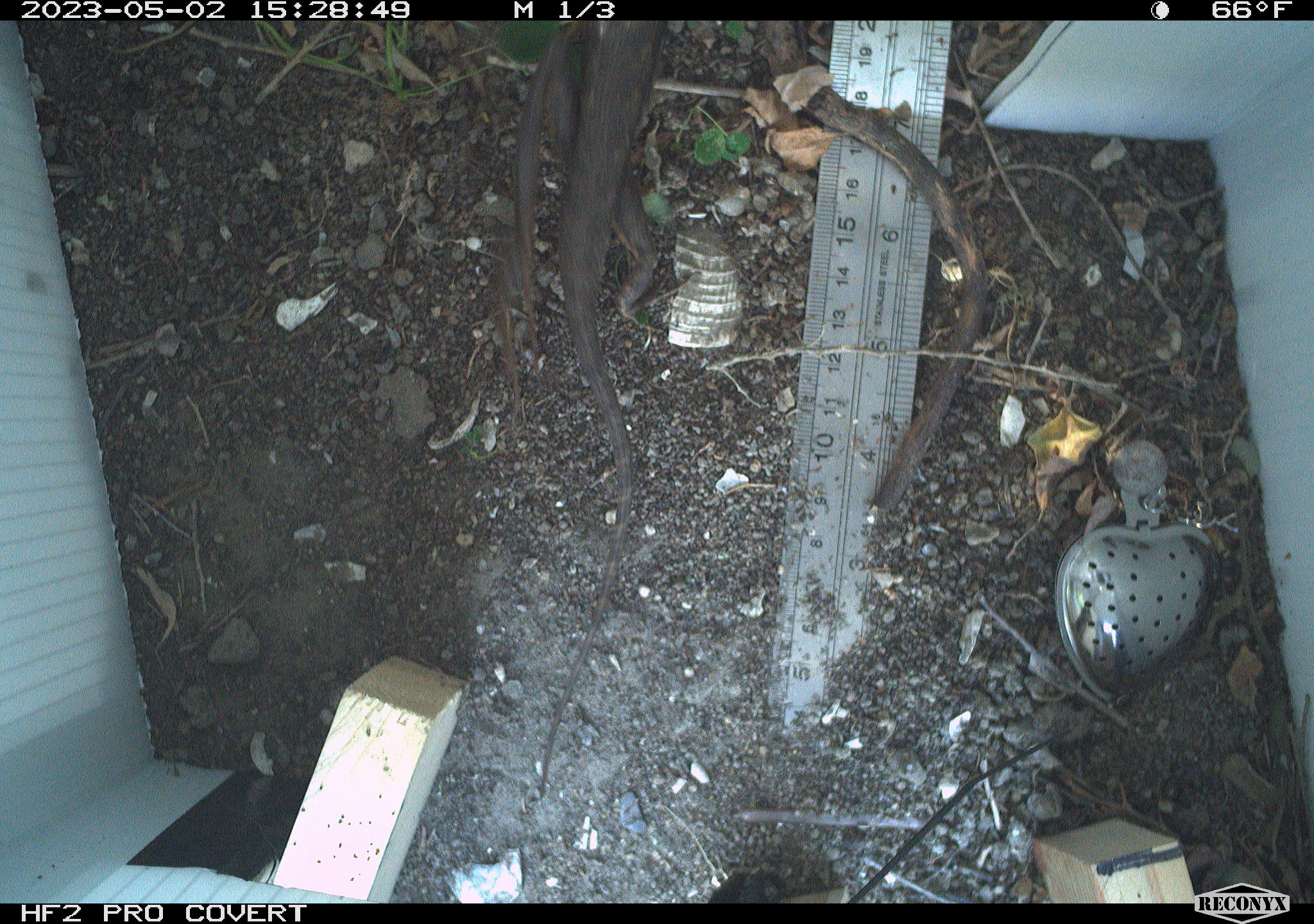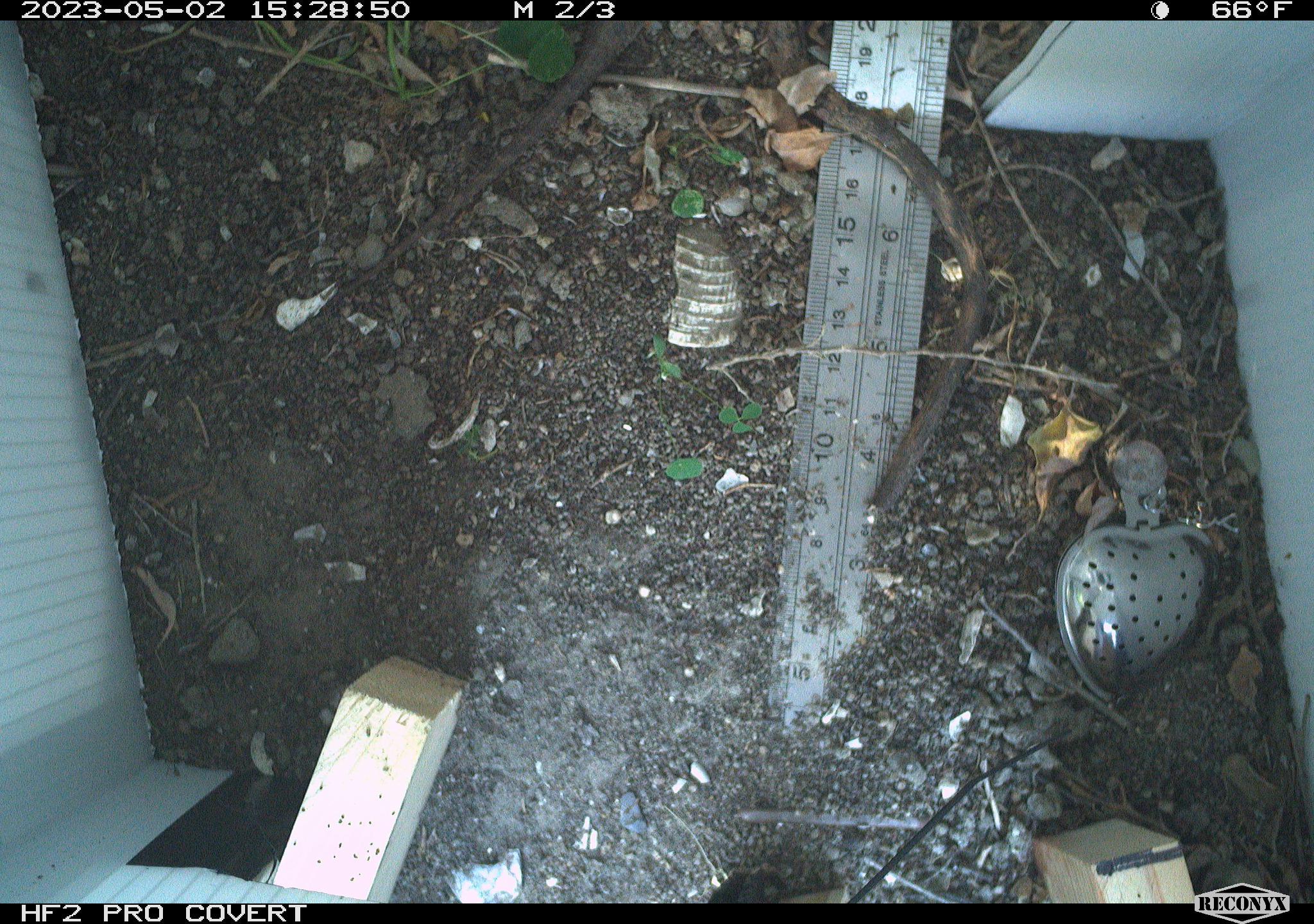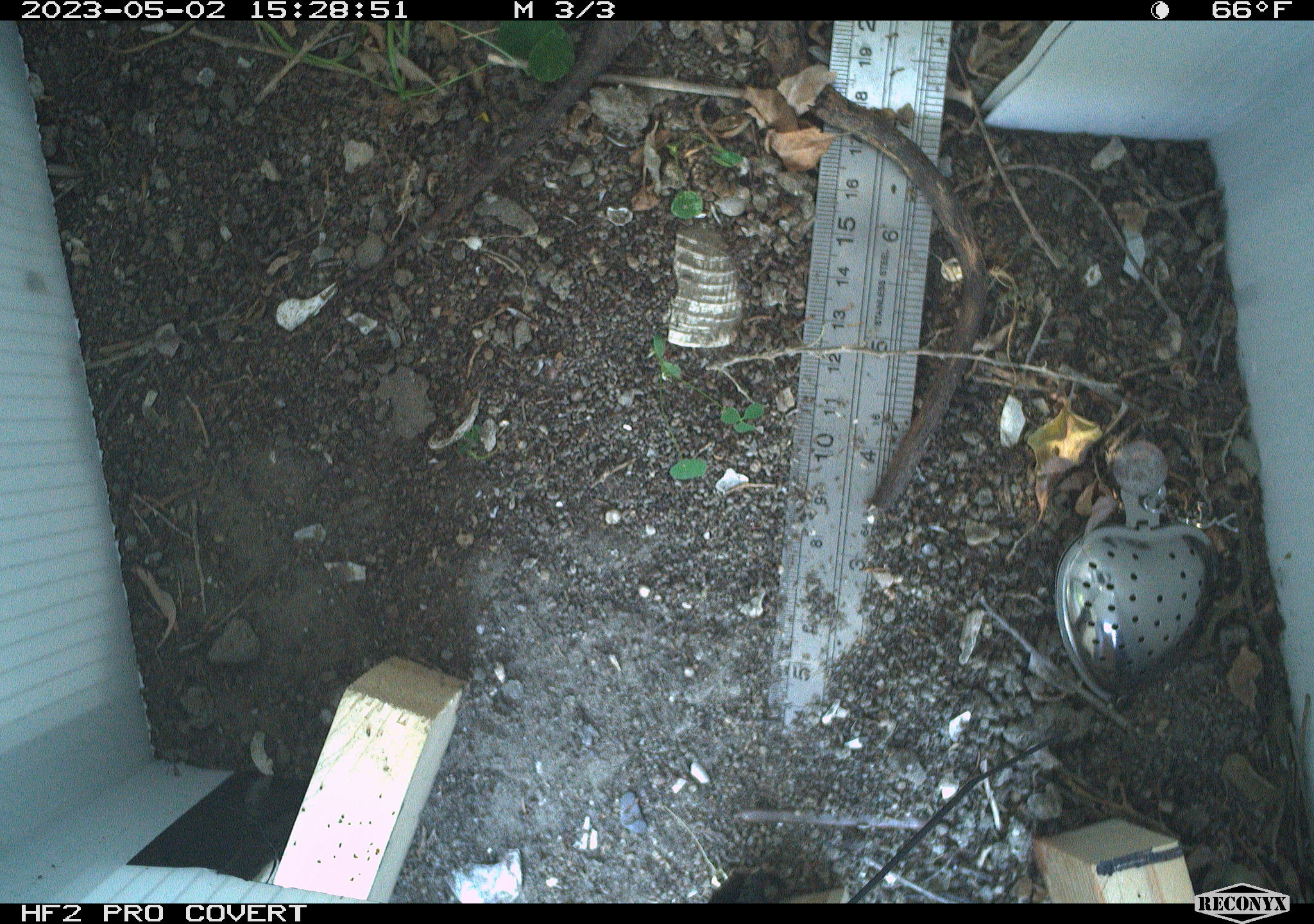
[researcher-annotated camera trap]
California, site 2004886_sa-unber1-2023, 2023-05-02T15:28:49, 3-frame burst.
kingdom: Animalia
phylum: Chordata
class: Reptilia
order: Squamata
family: Phrynosomatidae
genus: Sceloporus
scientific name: Sceloporus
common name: spiny lizards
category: sceloporus species